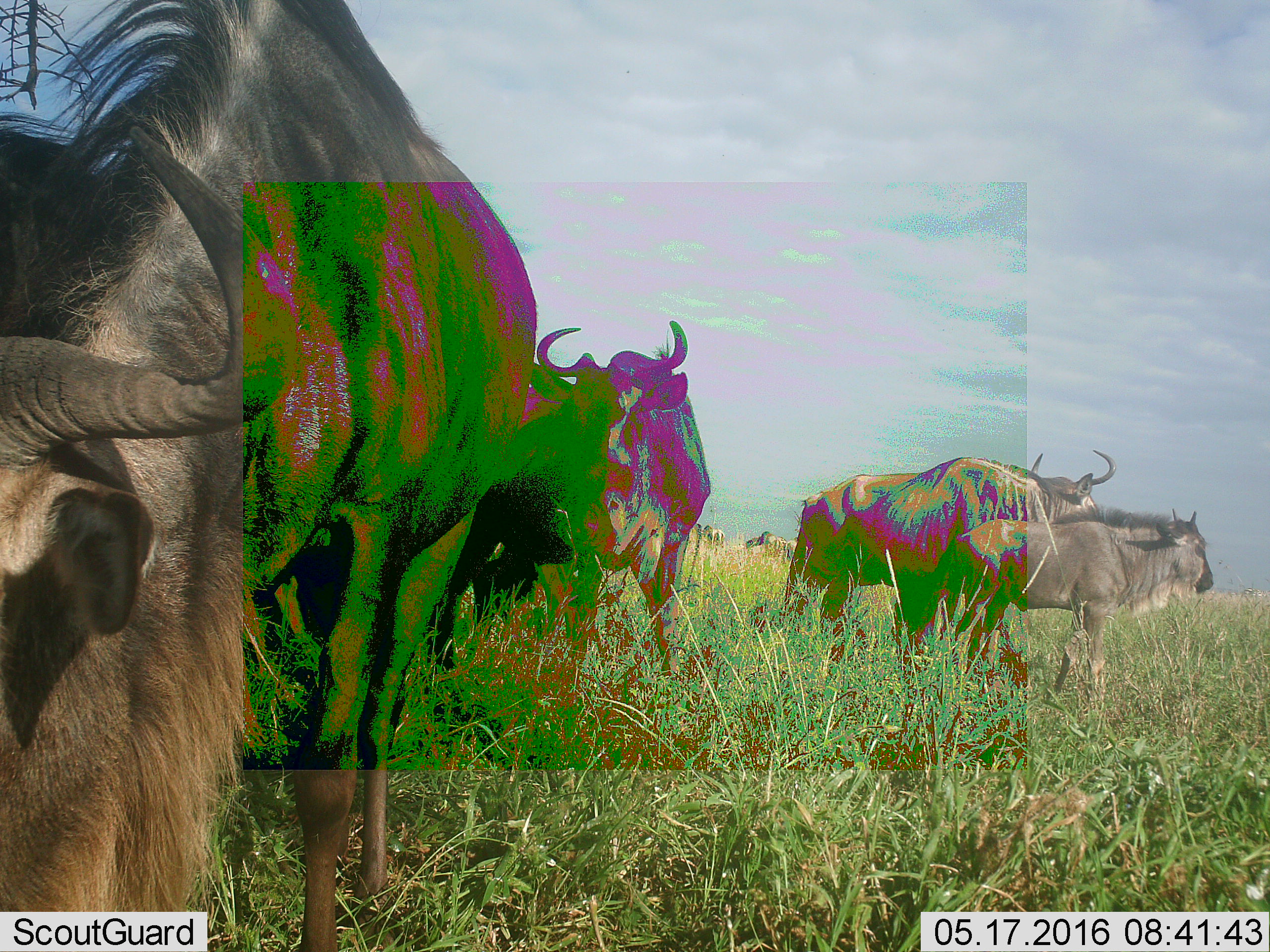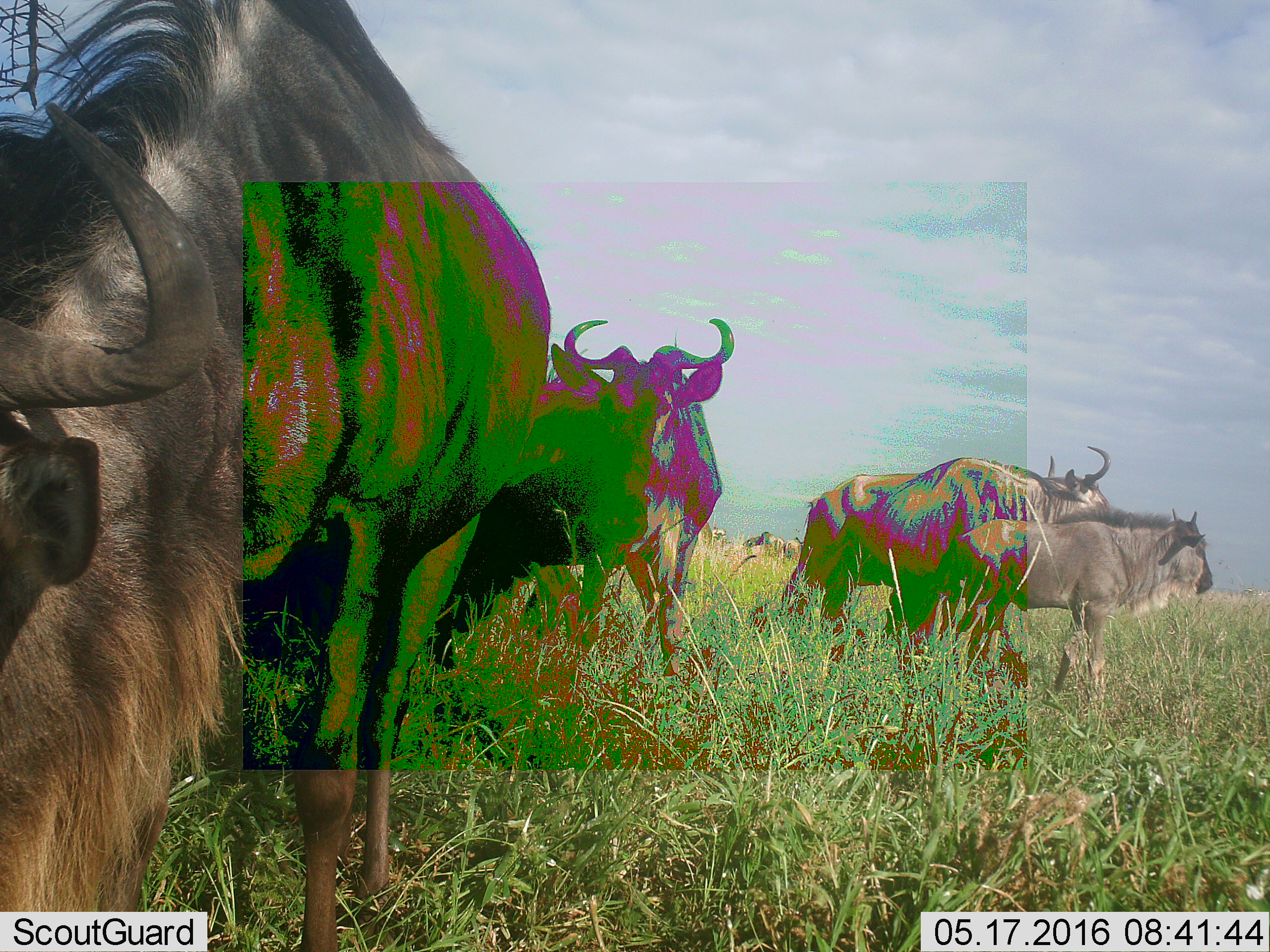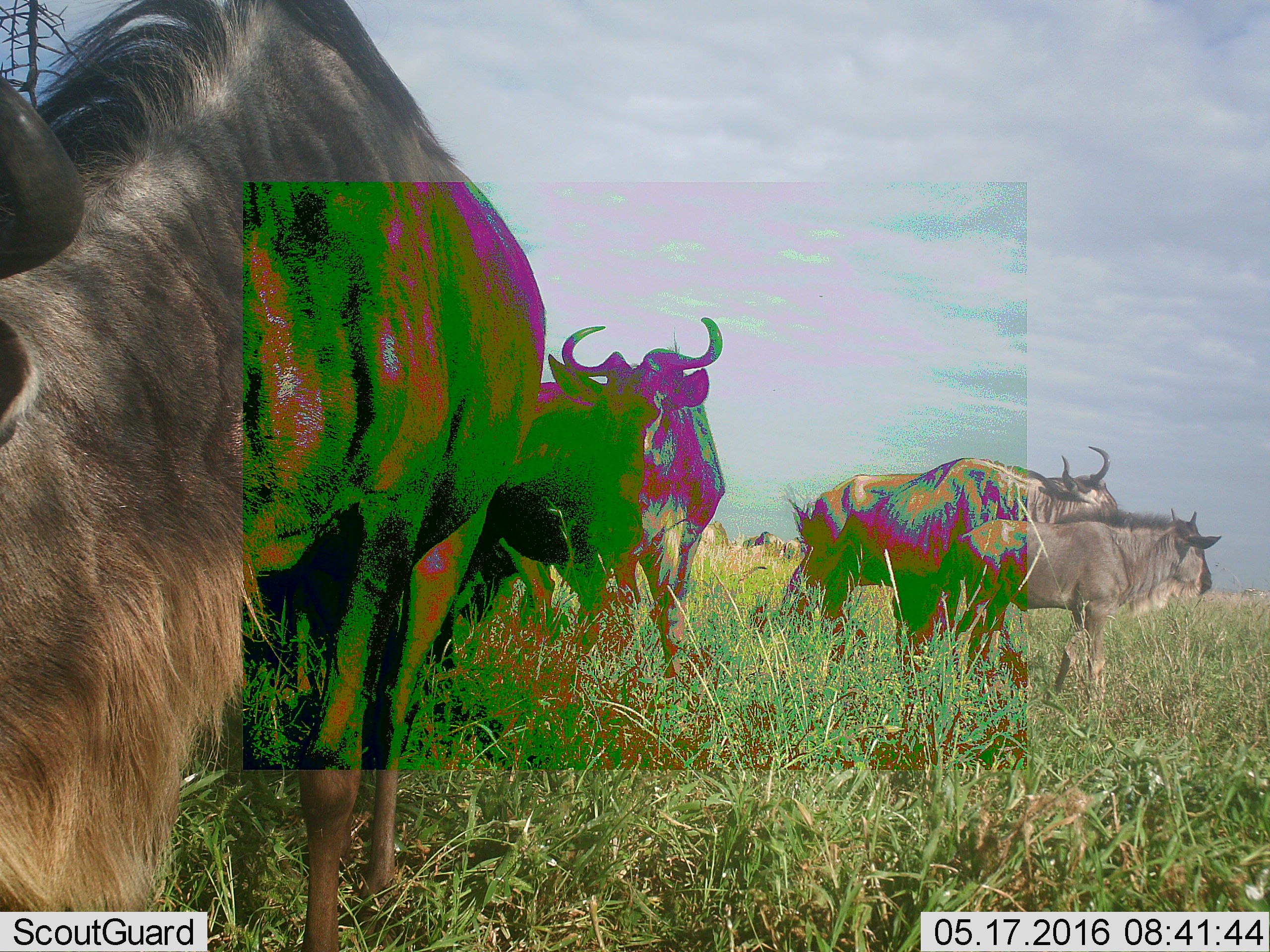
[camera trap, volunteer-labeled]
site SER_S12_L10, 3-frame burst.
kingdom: Animalia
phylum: Chordata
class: Mammalia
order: Artiodactyla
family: Bovidae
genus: Connochaetes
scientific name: Connochaetes taurinus taurinus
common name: blue wildebeest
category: wildebeestblue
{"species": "wildebeestblue (blue wildebeest) (Connochaetes taurinus taurinus)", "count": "8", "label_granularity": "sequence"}